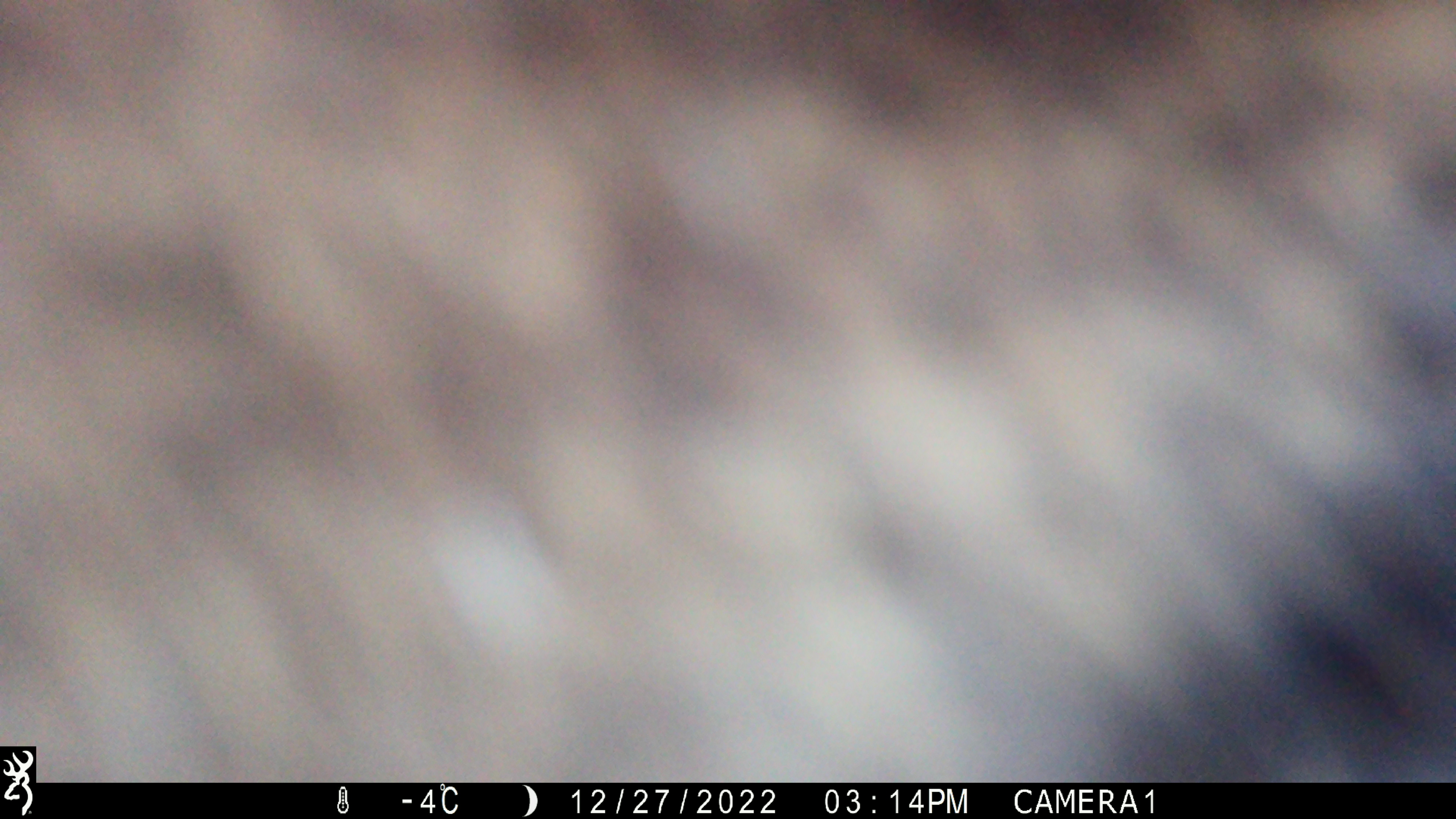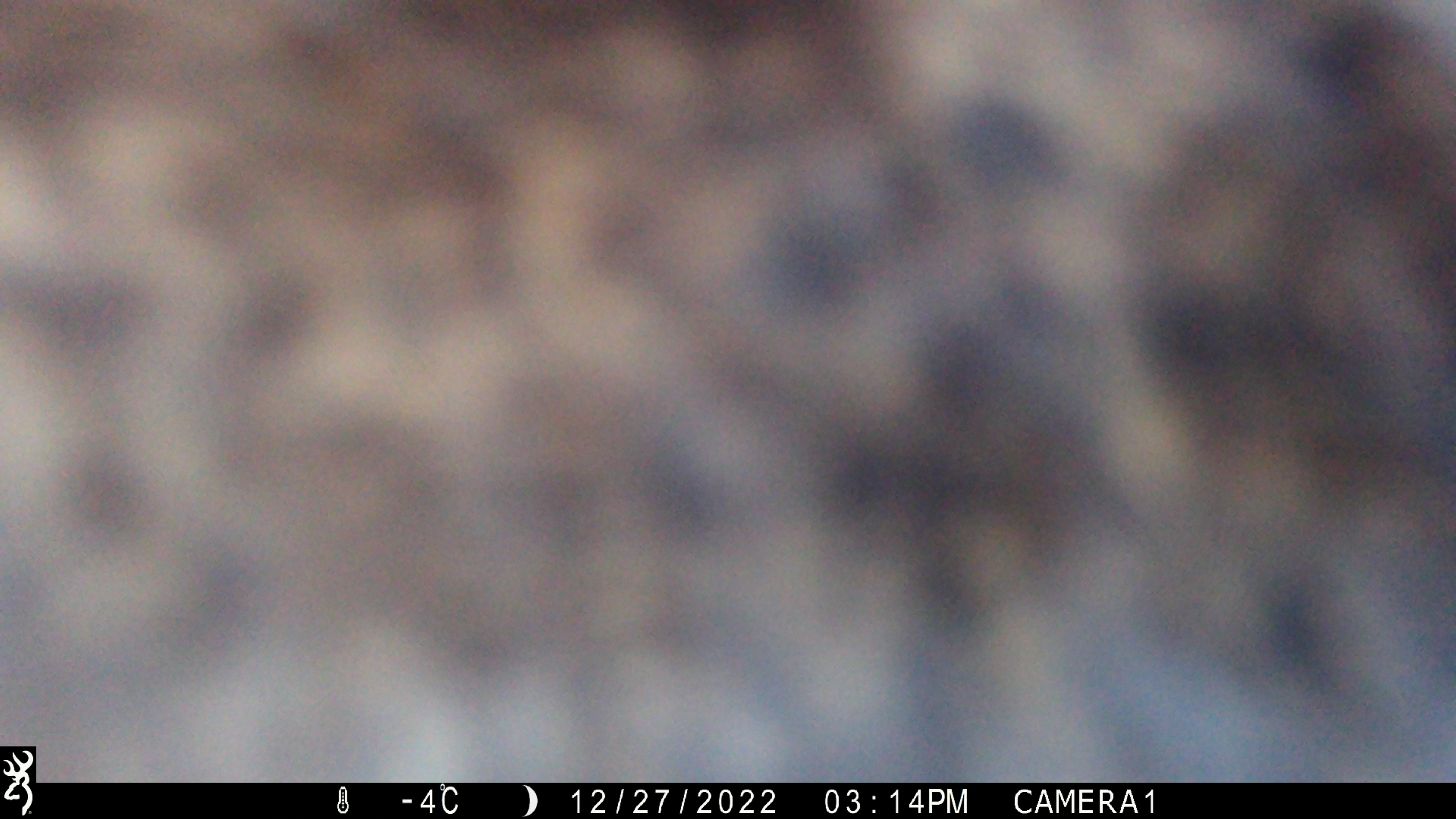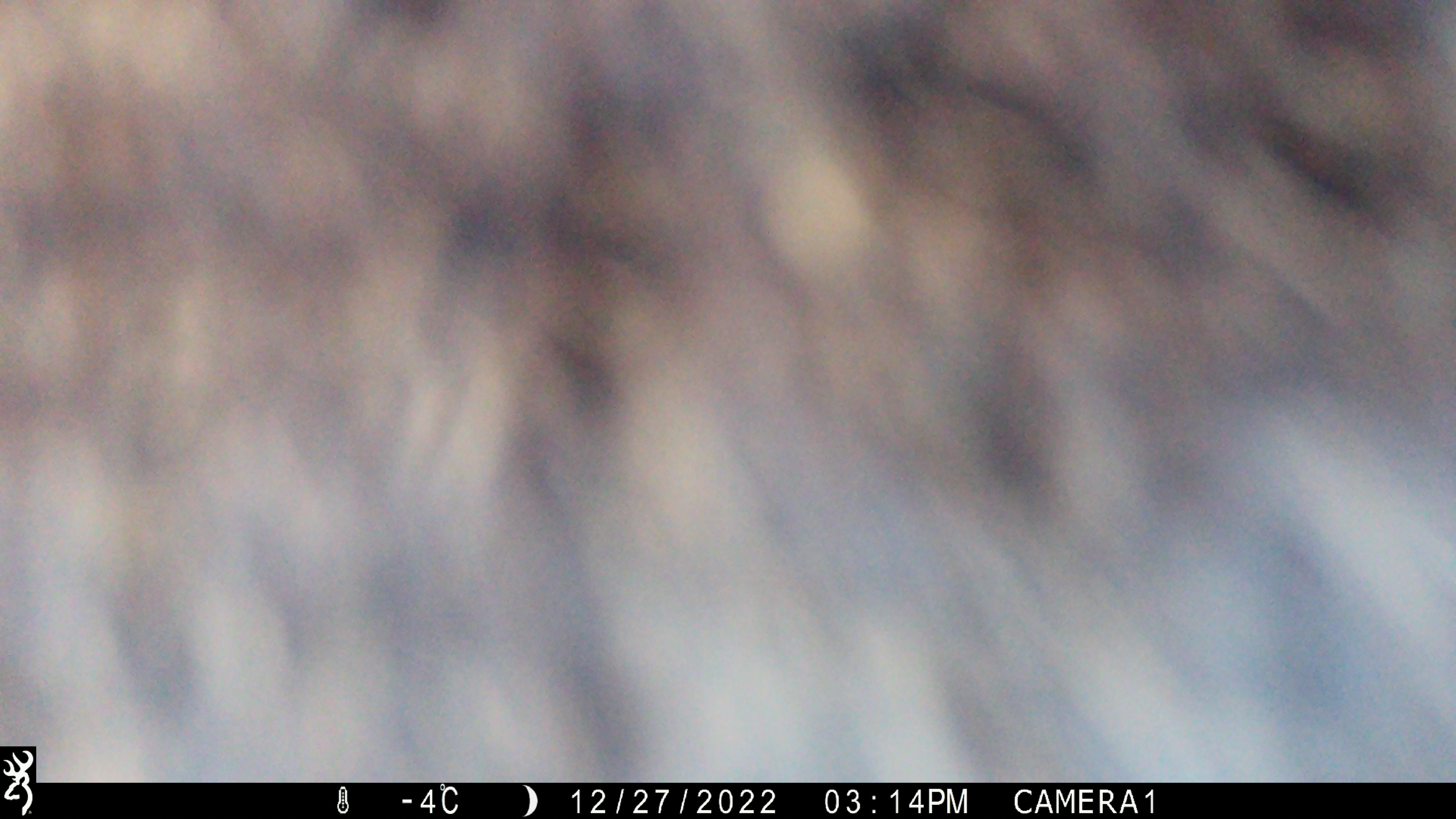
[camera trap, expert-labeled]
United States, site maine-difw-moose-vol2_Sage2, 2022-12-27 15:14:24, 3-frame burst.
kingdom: Animalia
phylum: Chordata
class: Mammalia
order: Artiodactyla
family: Cervidae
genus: Alces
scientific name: Alces alces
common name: moose